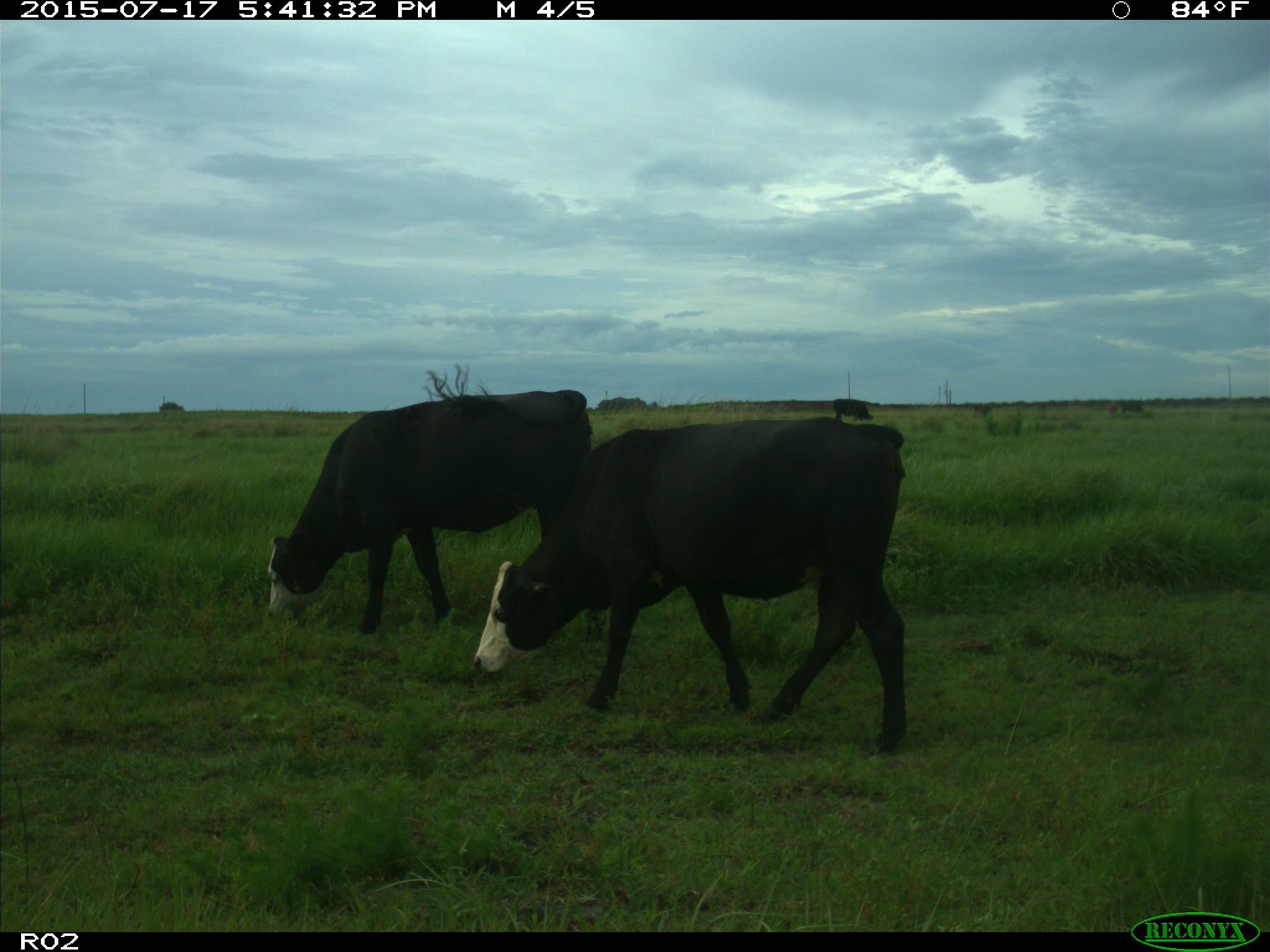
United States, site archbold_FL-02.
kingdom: Animalia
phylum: Chordata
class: Mammalia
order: Artiodactyla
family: Bovidae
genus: Bos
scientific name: Bos taurus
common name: domestic cow